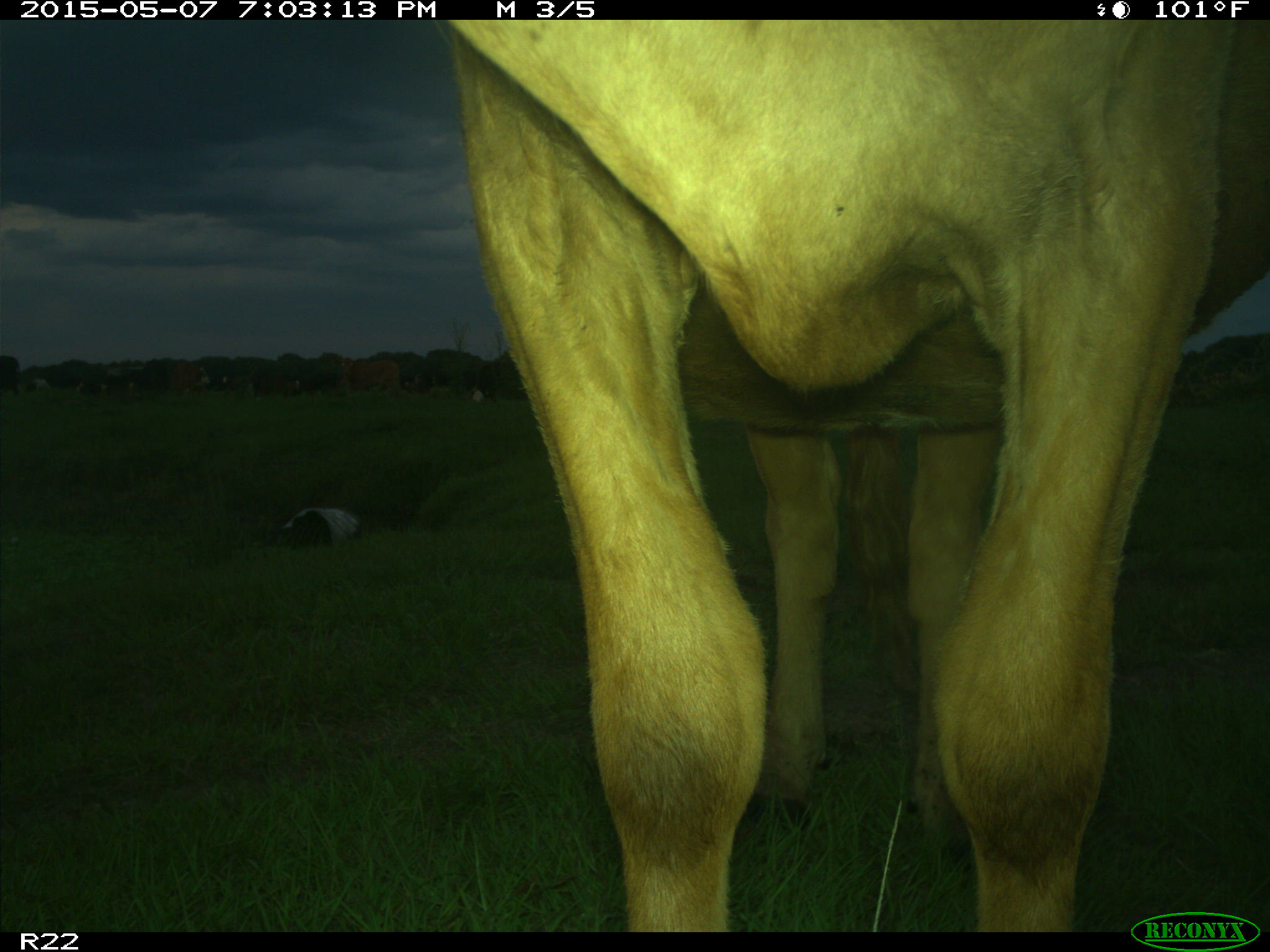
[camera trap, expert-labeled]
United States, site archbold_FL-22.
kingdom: Animalia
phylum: Chordata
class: Mammalia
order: Artiodactyla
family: Bovidae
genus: Bos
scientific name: Bos taurus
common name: domestic cow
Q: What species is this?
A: Bos taurus (domestic cow).